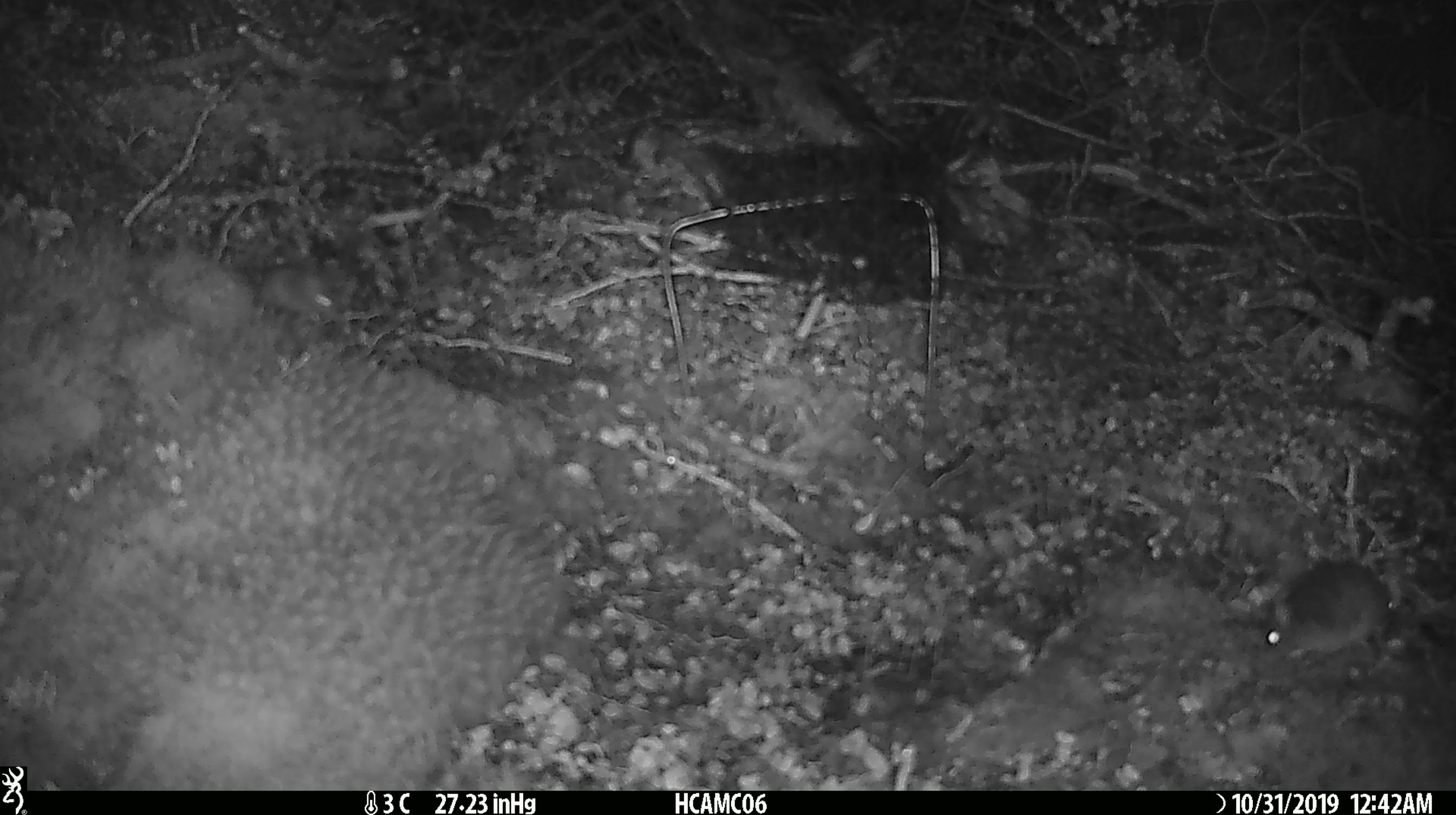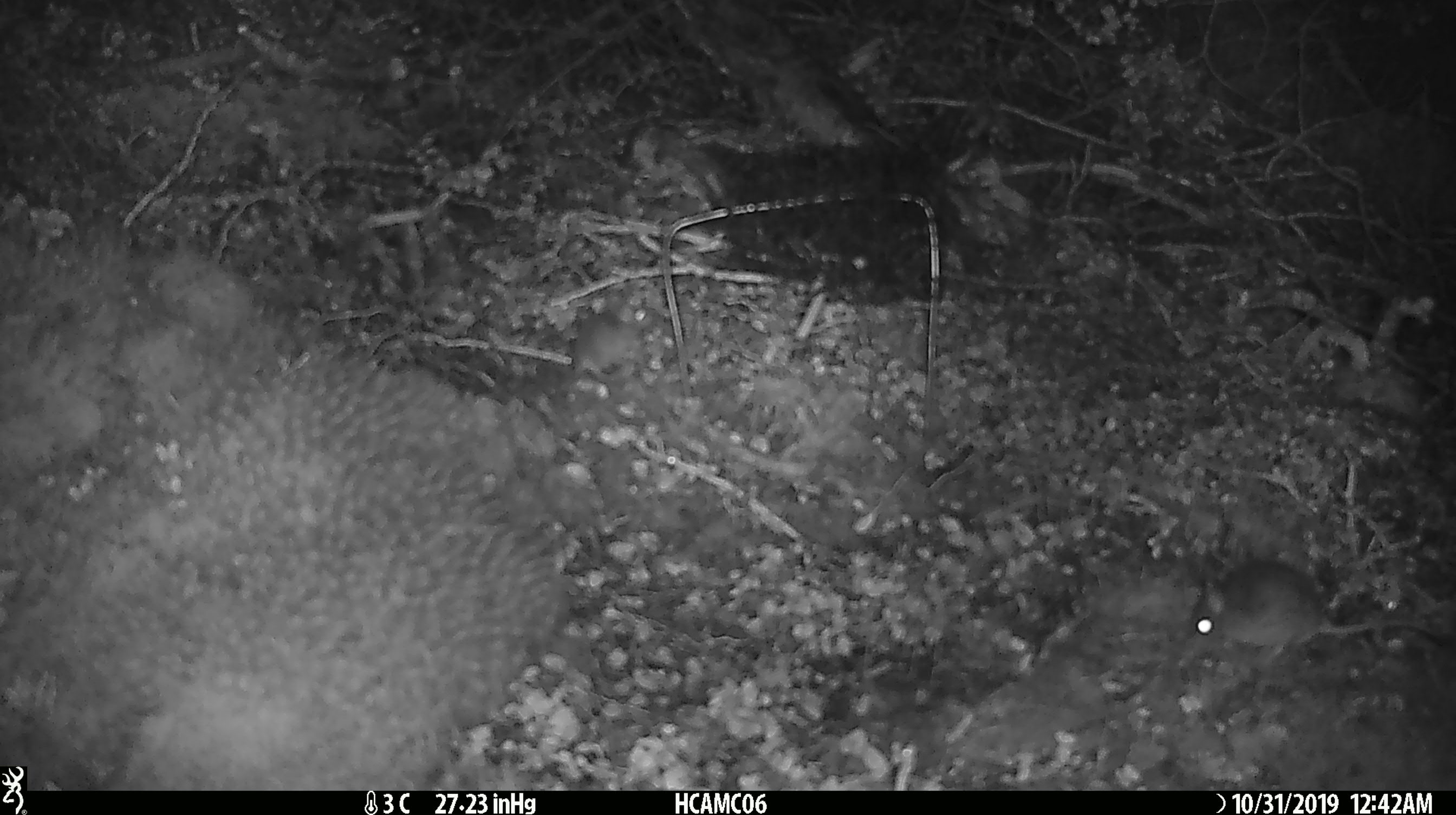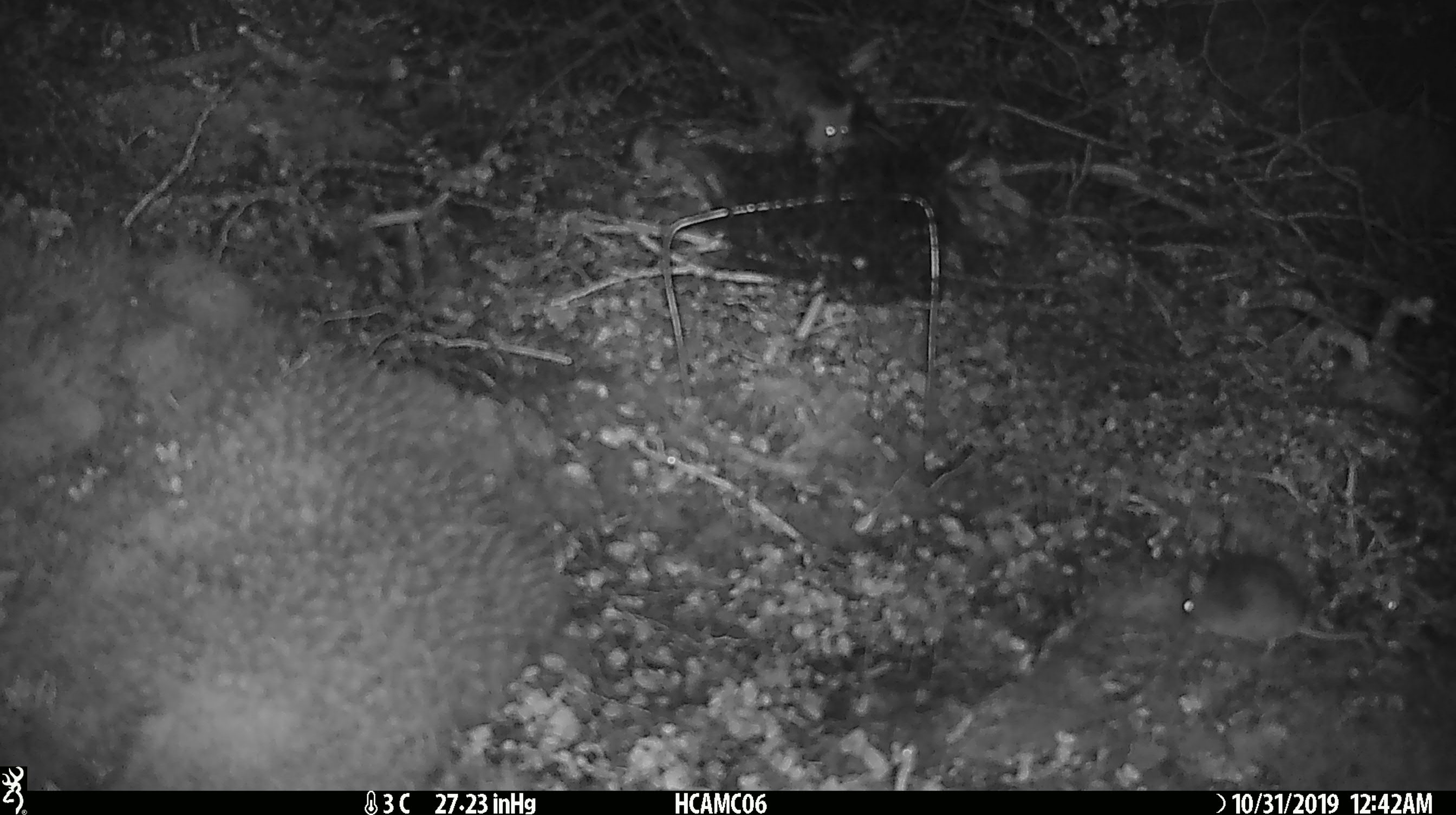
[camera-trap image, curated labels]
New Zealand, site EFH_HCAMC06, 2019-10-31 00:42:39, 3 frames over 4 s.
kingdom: Animalia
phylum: Chordata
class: Mammalia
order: Rodentia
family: Muridae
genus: Mus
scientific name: Mus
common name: mouse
Mouse (Mus).